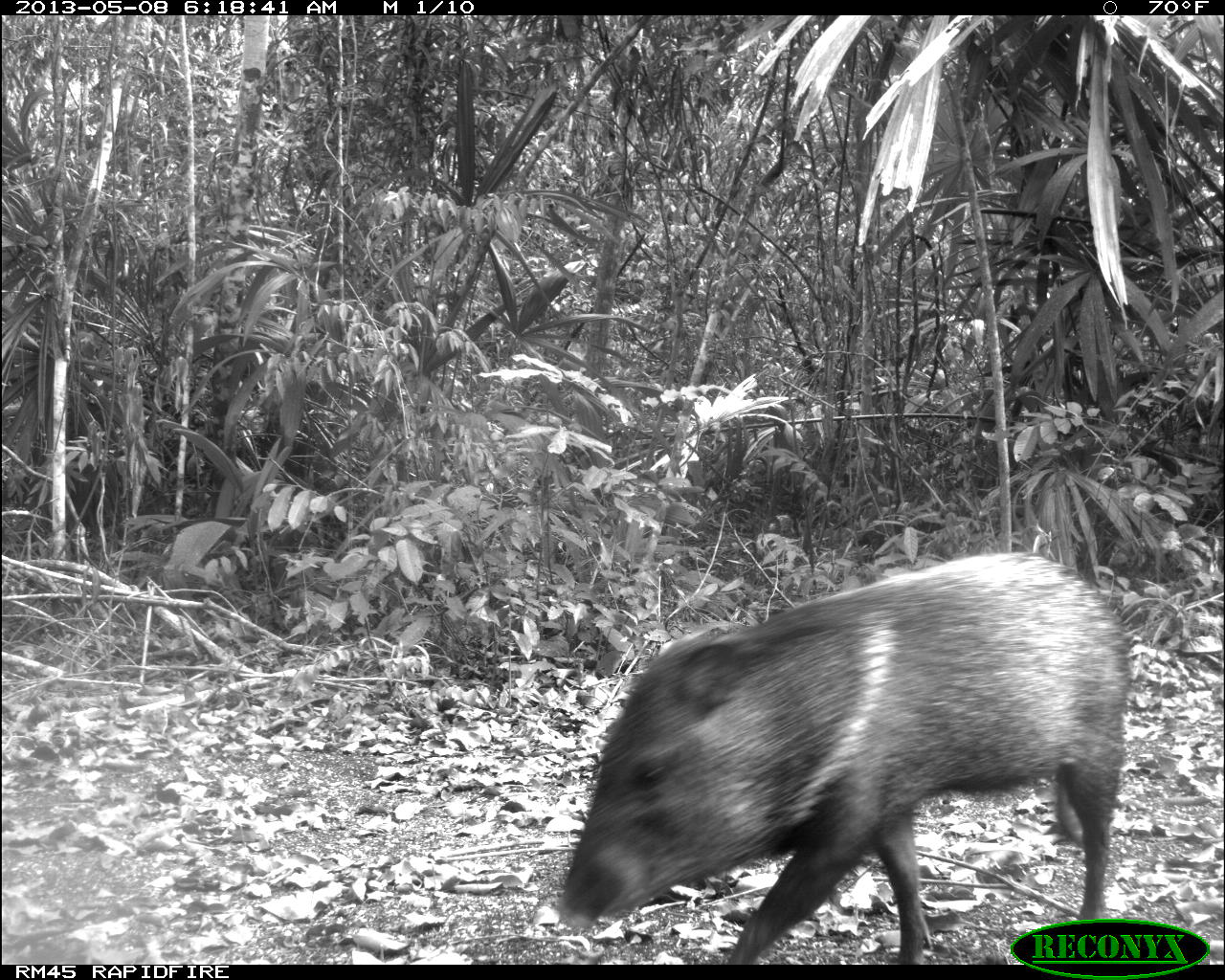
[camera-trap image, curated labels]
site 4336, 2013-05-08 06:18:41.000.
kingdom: Animalia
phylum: Chordata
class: Mammalia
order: Artiodactyla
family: Tayassuidae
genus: Pecari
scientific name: Pecari tajacu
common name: collared peccary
Pecari tajacu (collared peccary), count 2.